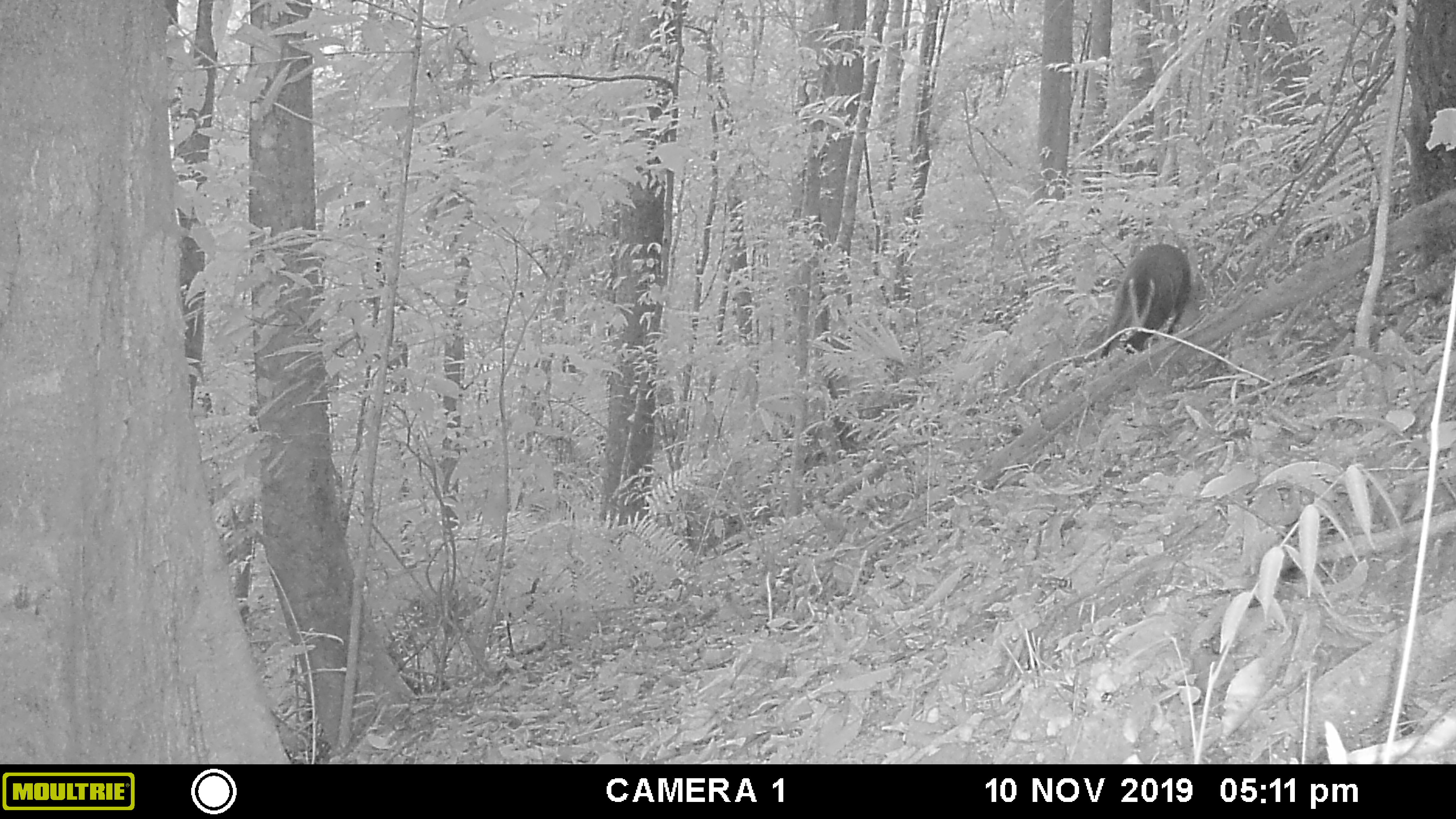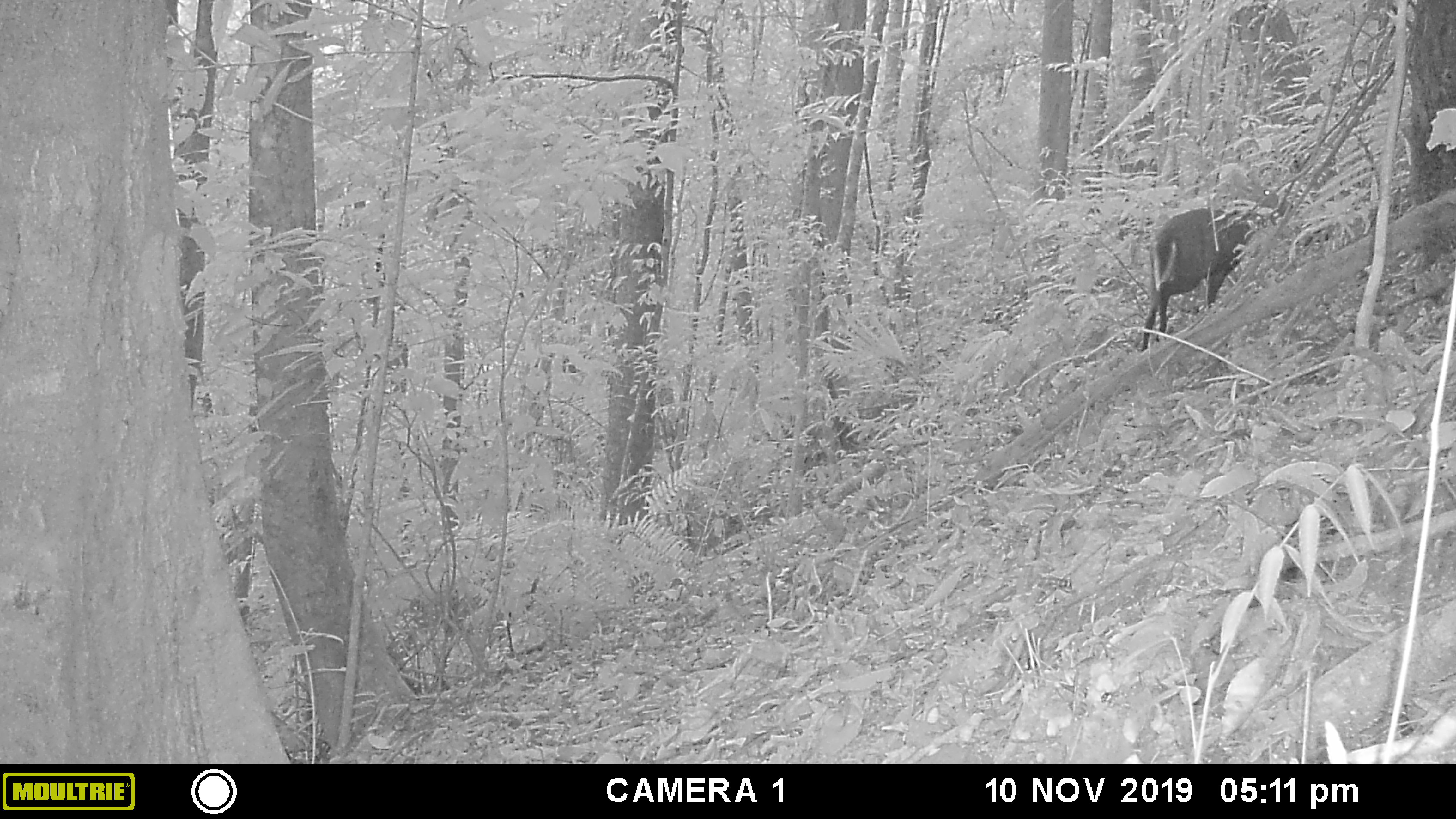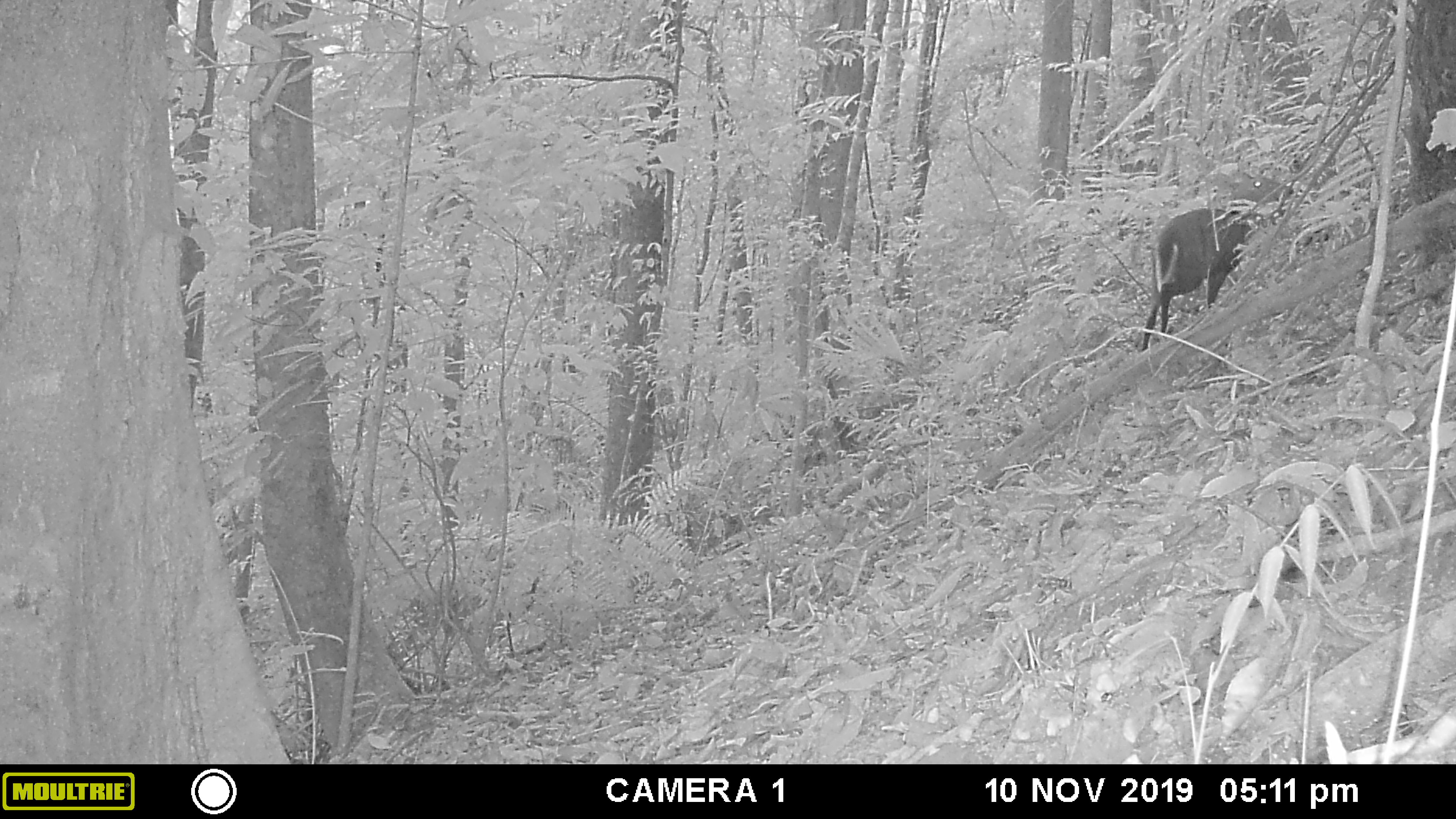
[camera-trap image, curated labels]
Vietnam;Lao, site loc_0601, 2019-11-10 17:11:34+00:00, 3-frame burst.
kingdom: Animalia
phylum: Chordata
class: Mammalia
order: Artiodactyla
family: Cervidae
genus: Muntiacus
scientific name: Muntiacus rooseveltorum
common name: roosevelt's muntjac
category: roosevelts muntjac group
Roosevelts muntjac group (roosevelt's muntjac) (Muntiacus rooseveltorum). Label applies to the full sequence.